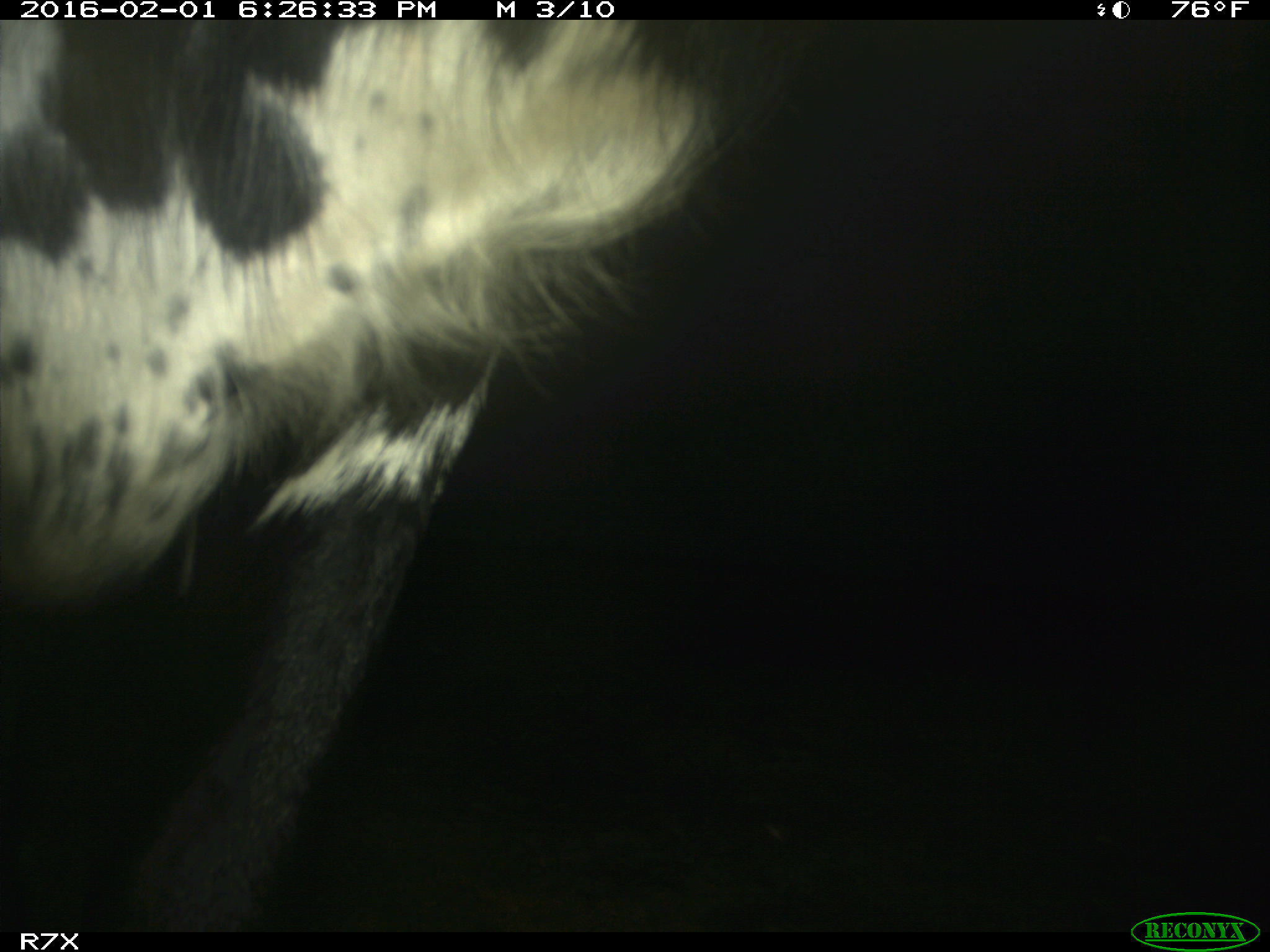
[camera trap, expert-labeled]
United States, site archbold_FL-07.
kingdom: Animalia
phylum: Chordata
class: Mammalia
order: Artiodactyla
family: Bovidae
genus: Bos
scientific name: Bos taurus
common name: domestic cow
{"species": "Bos taurus (domestic cow)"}